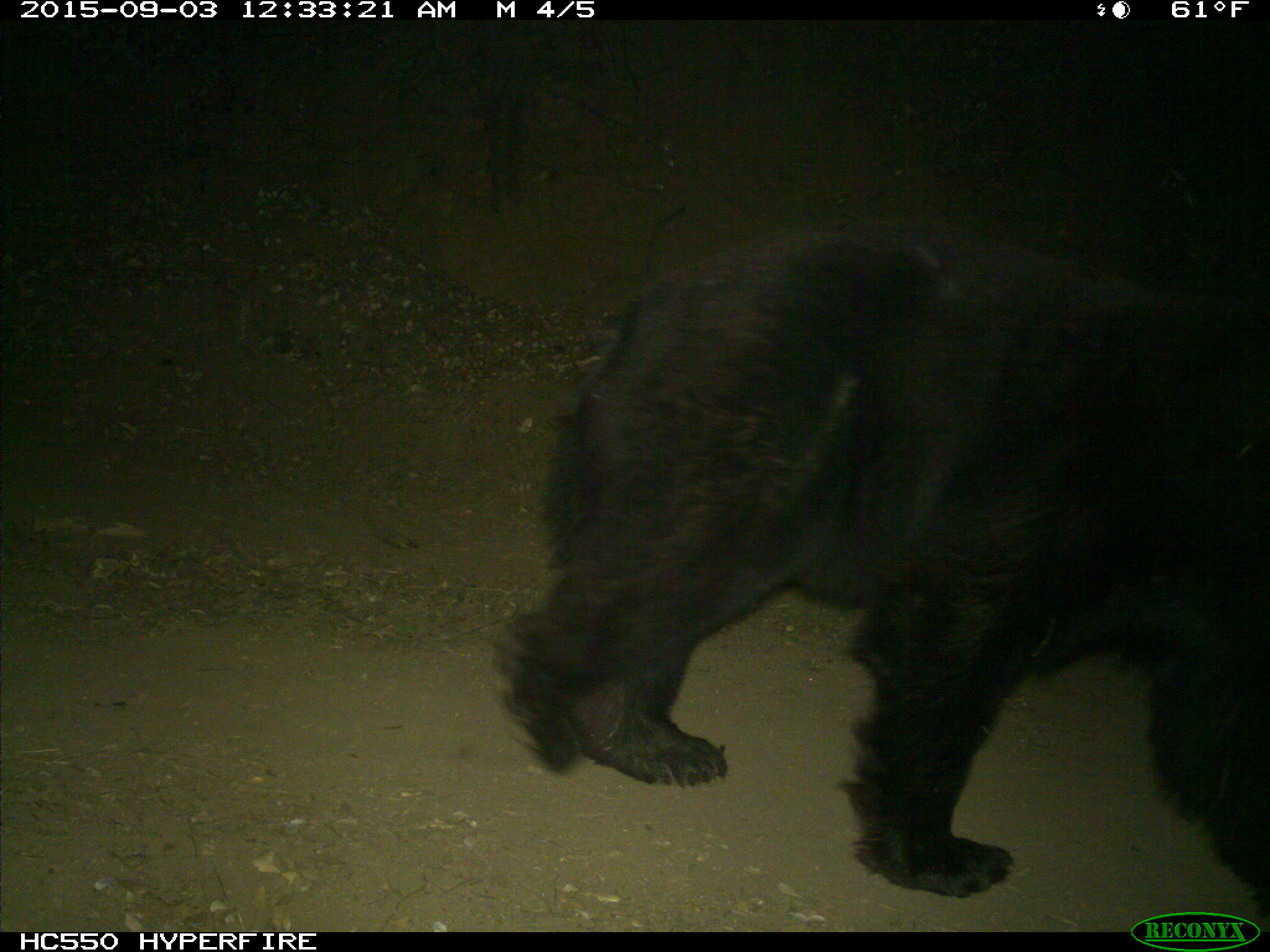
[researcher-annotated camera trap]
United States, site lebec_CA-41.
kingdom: Animalia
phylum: Chordata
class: Mammalia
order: Carnivora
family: Ursidae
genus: Ursus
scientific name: Ursus americanus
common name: american black bear